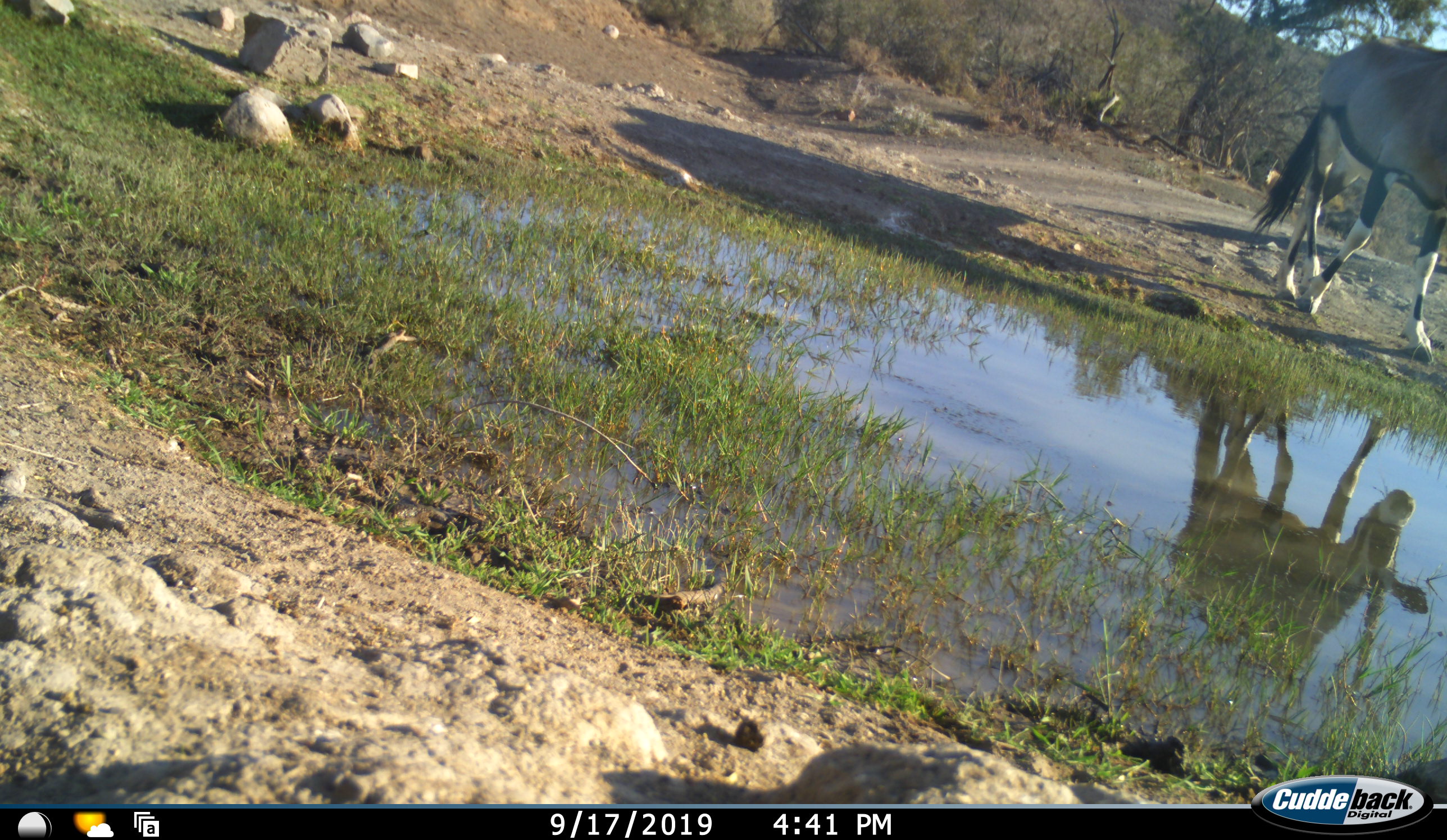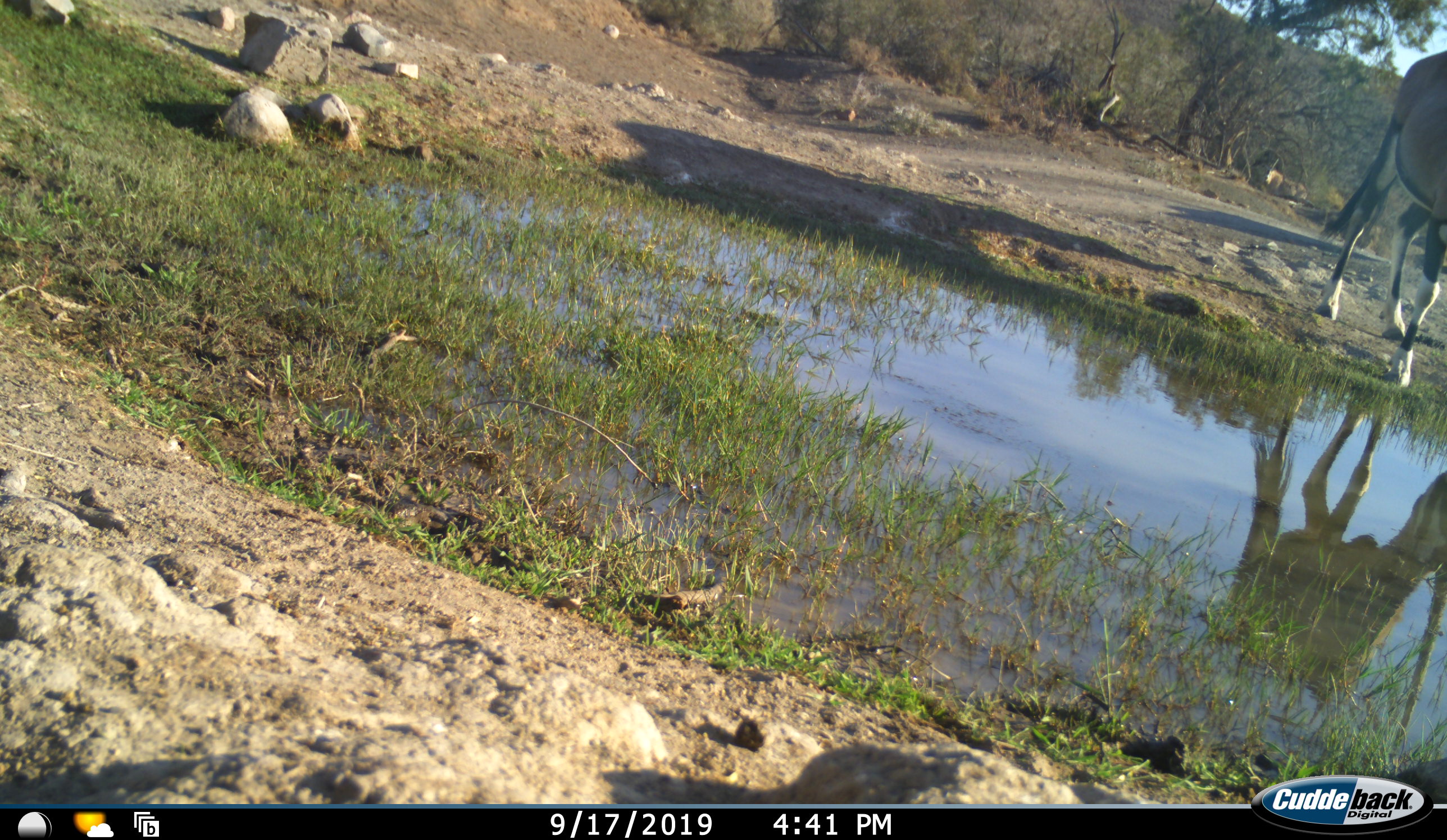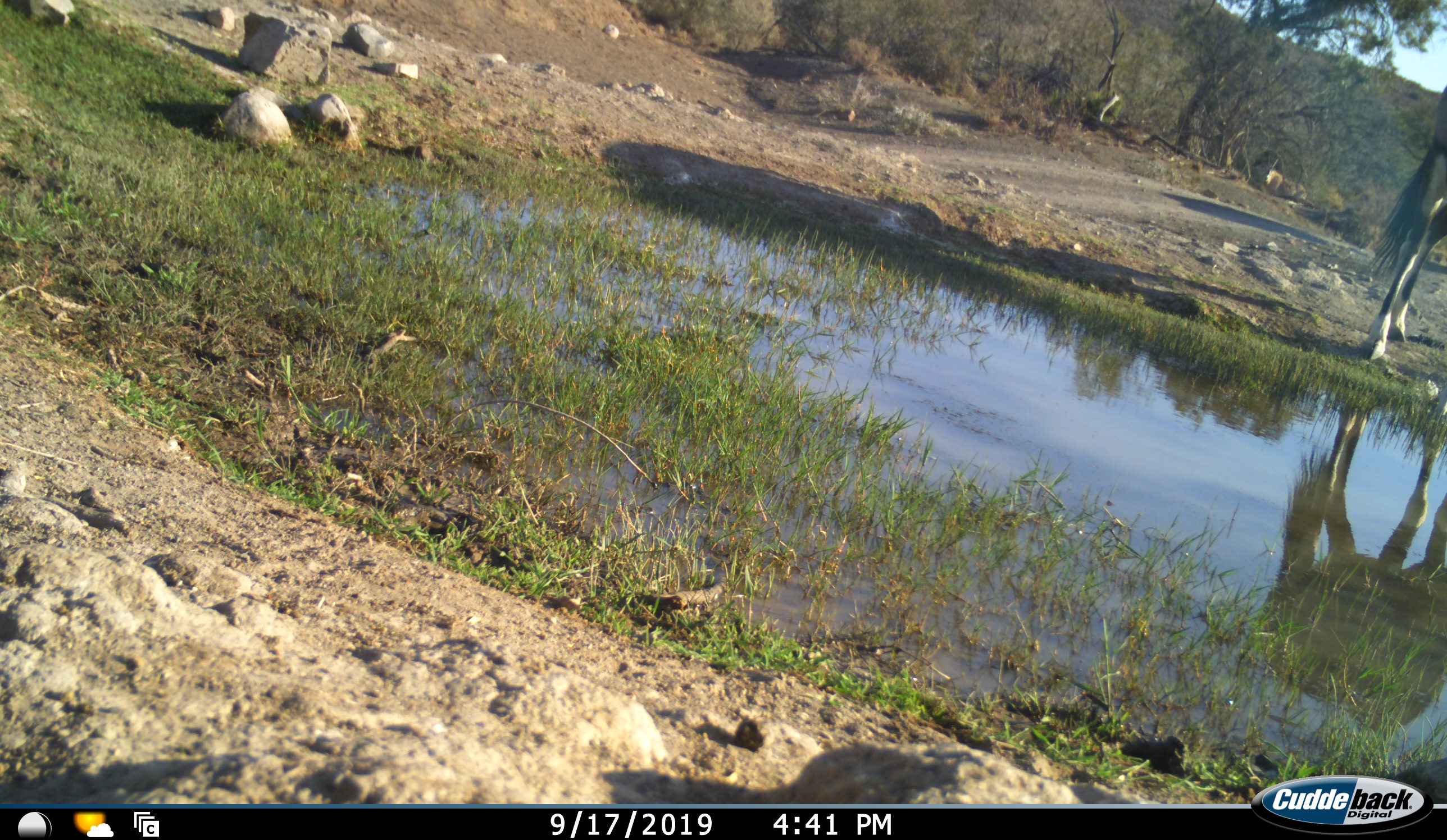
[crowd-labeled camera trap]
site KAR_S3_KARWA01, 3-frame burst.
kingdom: Animalia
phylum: Chordata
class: Mammalia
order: Artiodactyla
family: Bovidae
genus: Oryx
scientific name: Oryx gazella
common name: gemsbok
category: oryx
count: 1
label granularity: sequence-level